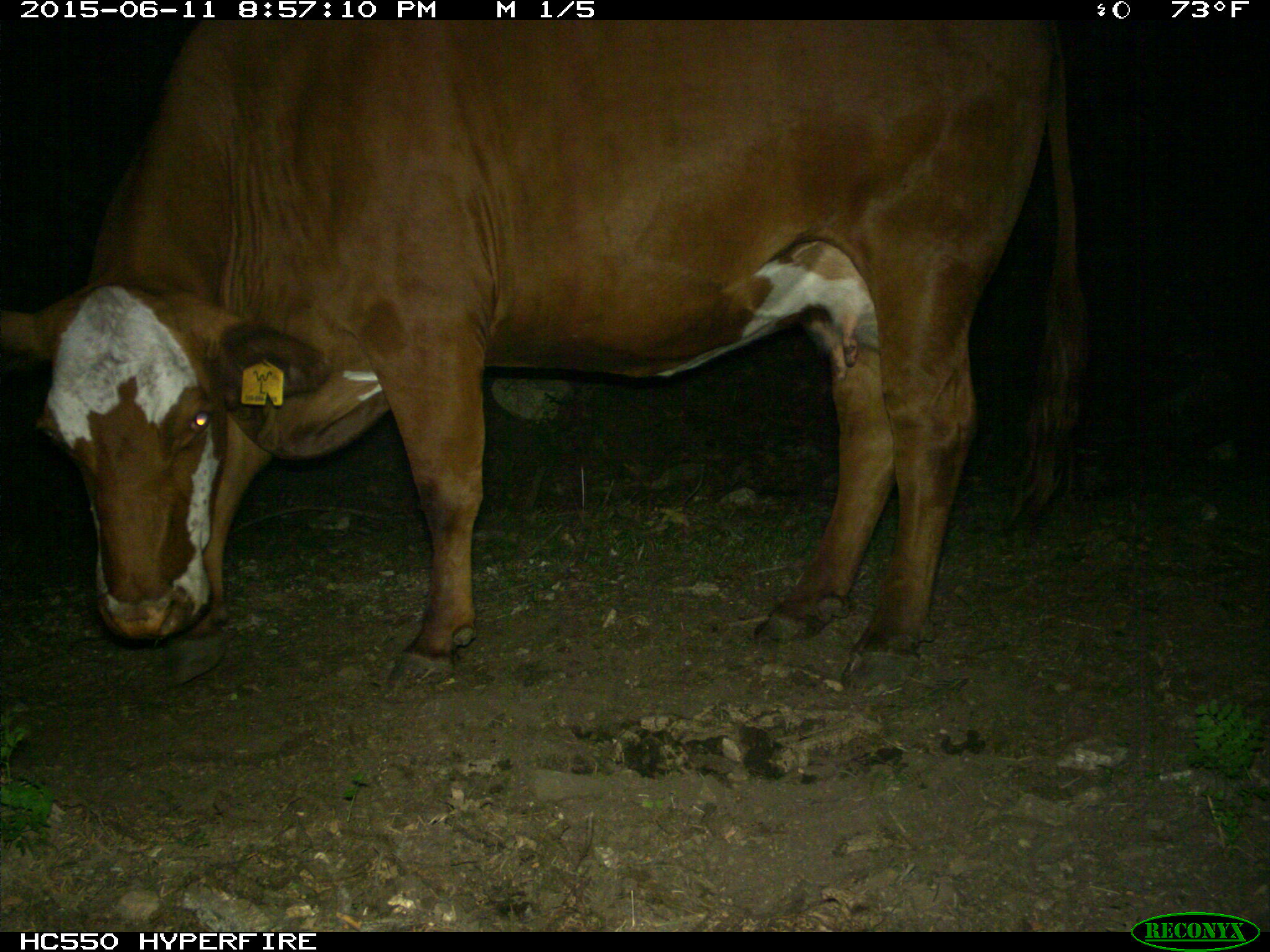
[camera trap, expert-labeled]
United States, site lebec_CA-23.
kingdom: Animalia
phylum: Chordata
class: Mammalia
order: Artiodactyla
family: Bovidae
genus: Bos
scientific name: Bos taurus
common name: domestic cow